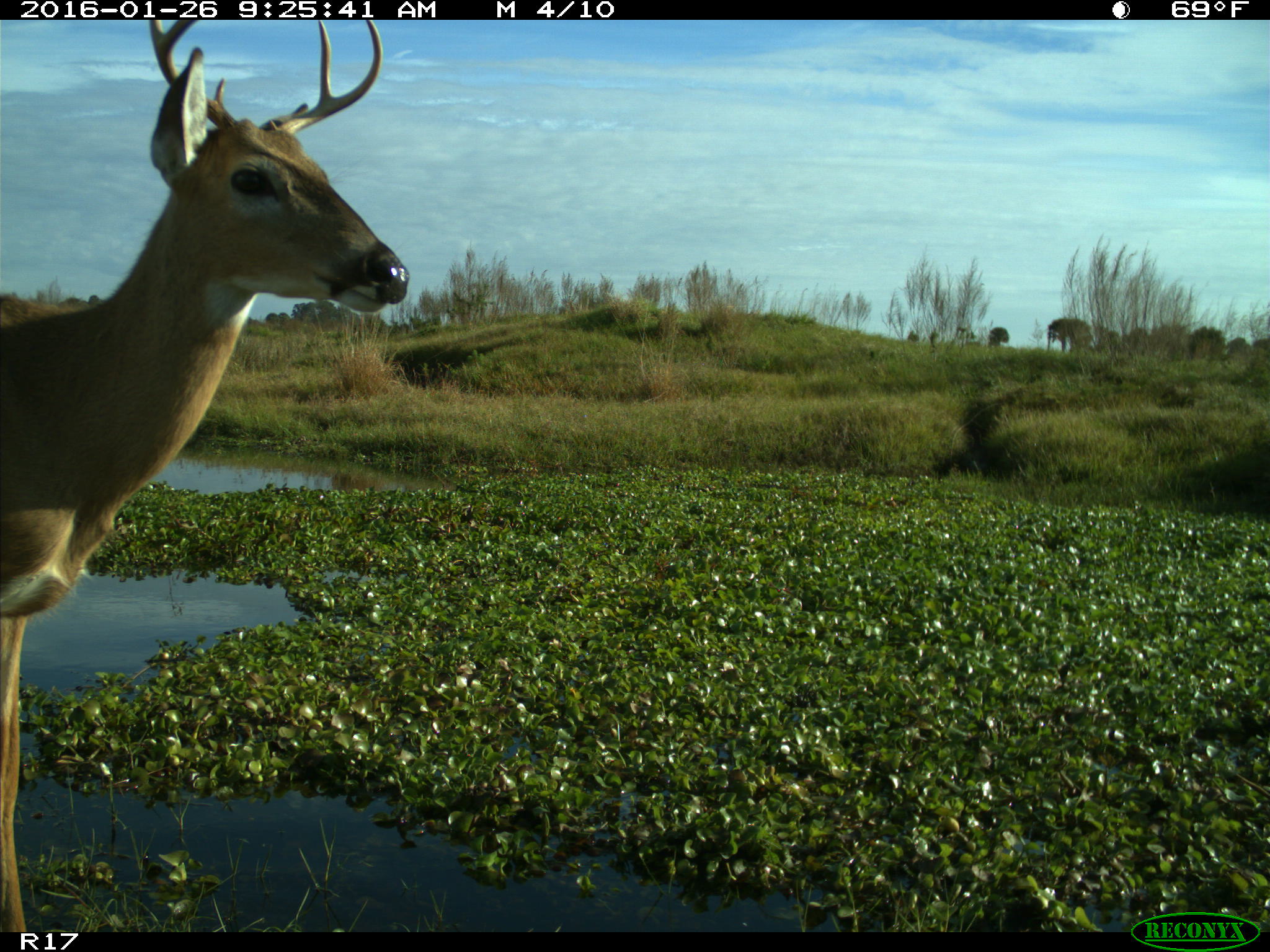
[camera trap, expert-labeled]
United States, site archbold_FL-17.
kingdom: Animalia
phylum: Chordata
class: Mammalia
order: Artiodactyla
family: Cervidae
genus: Odocoileus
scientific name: Odocoileus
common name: deer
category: unidentified deer